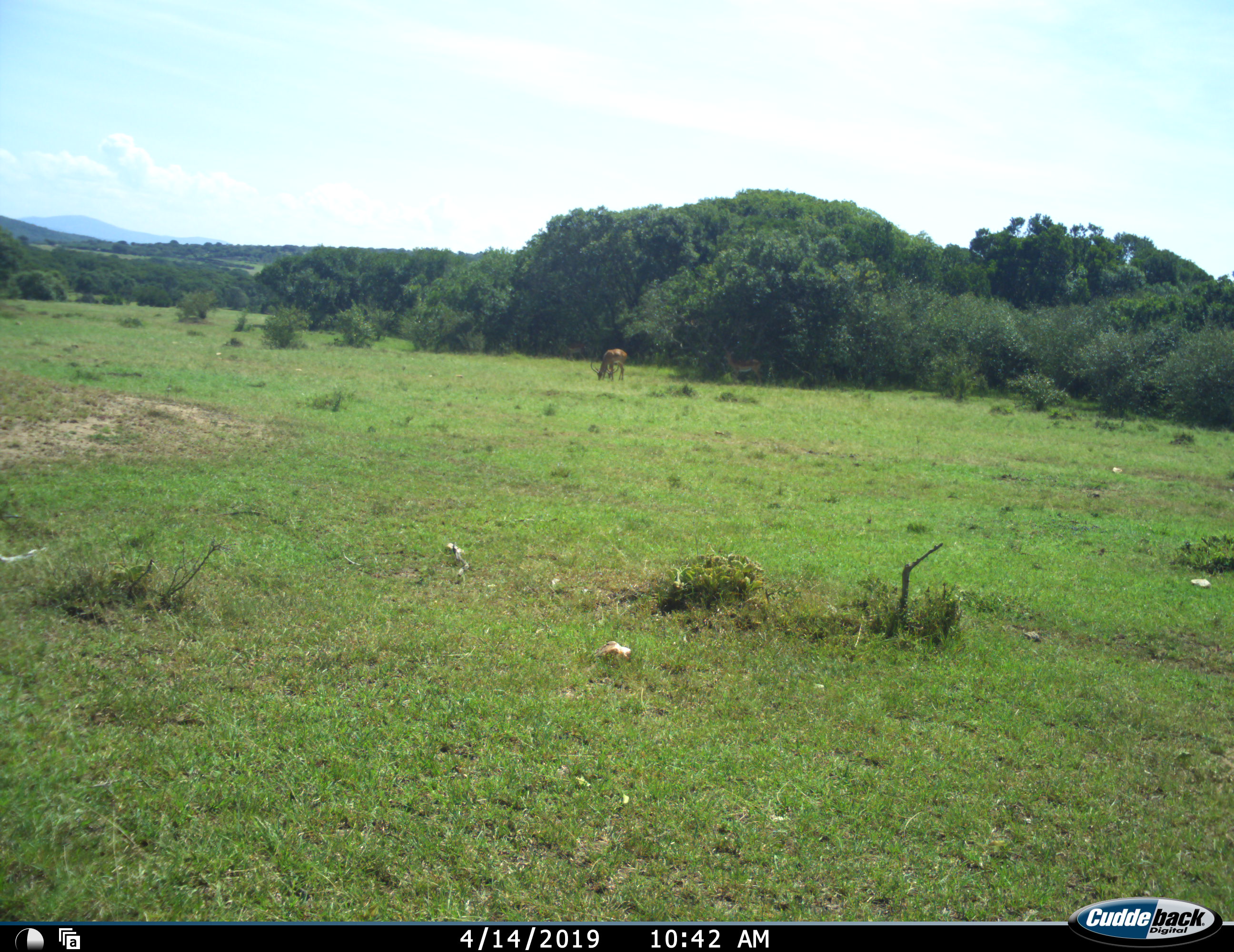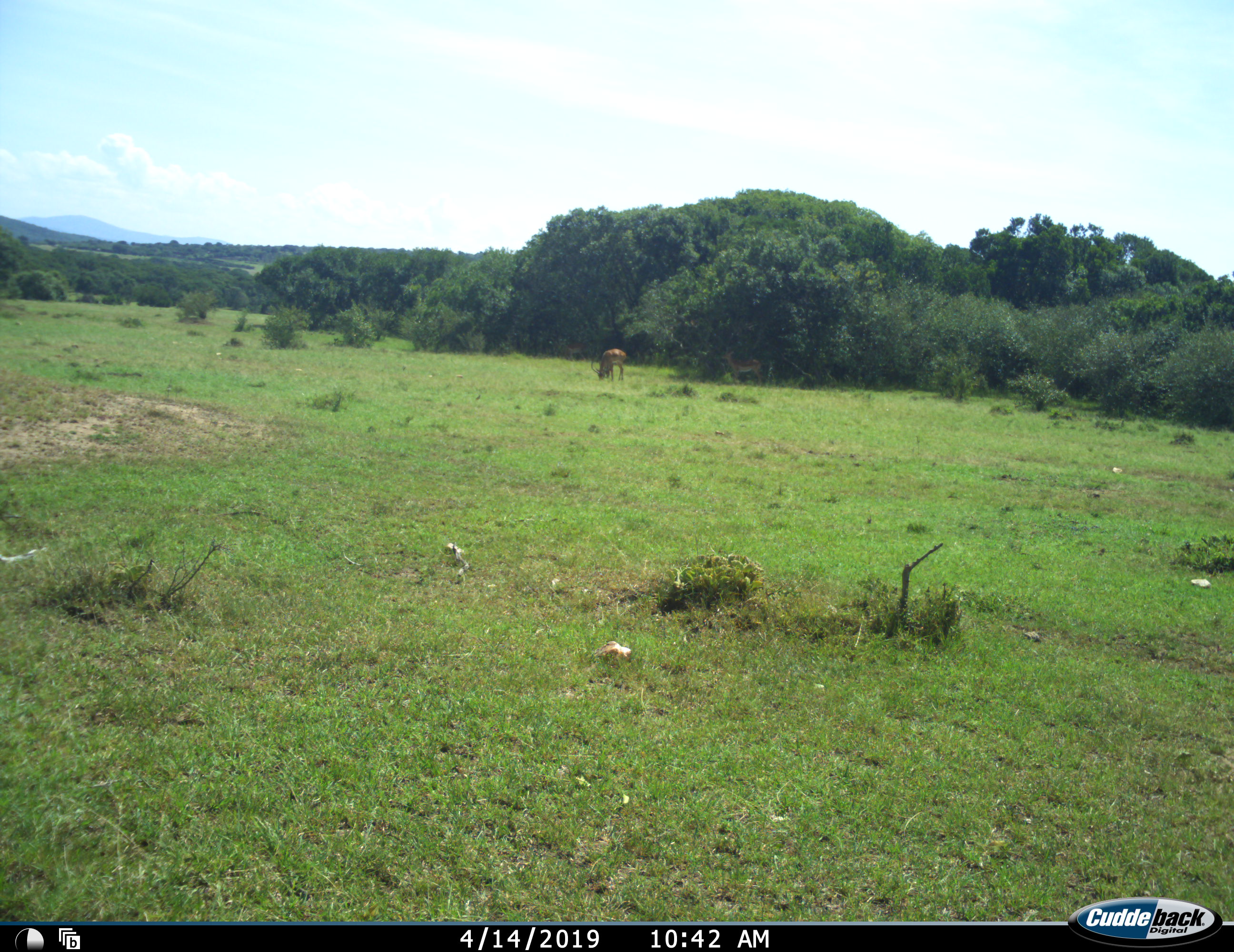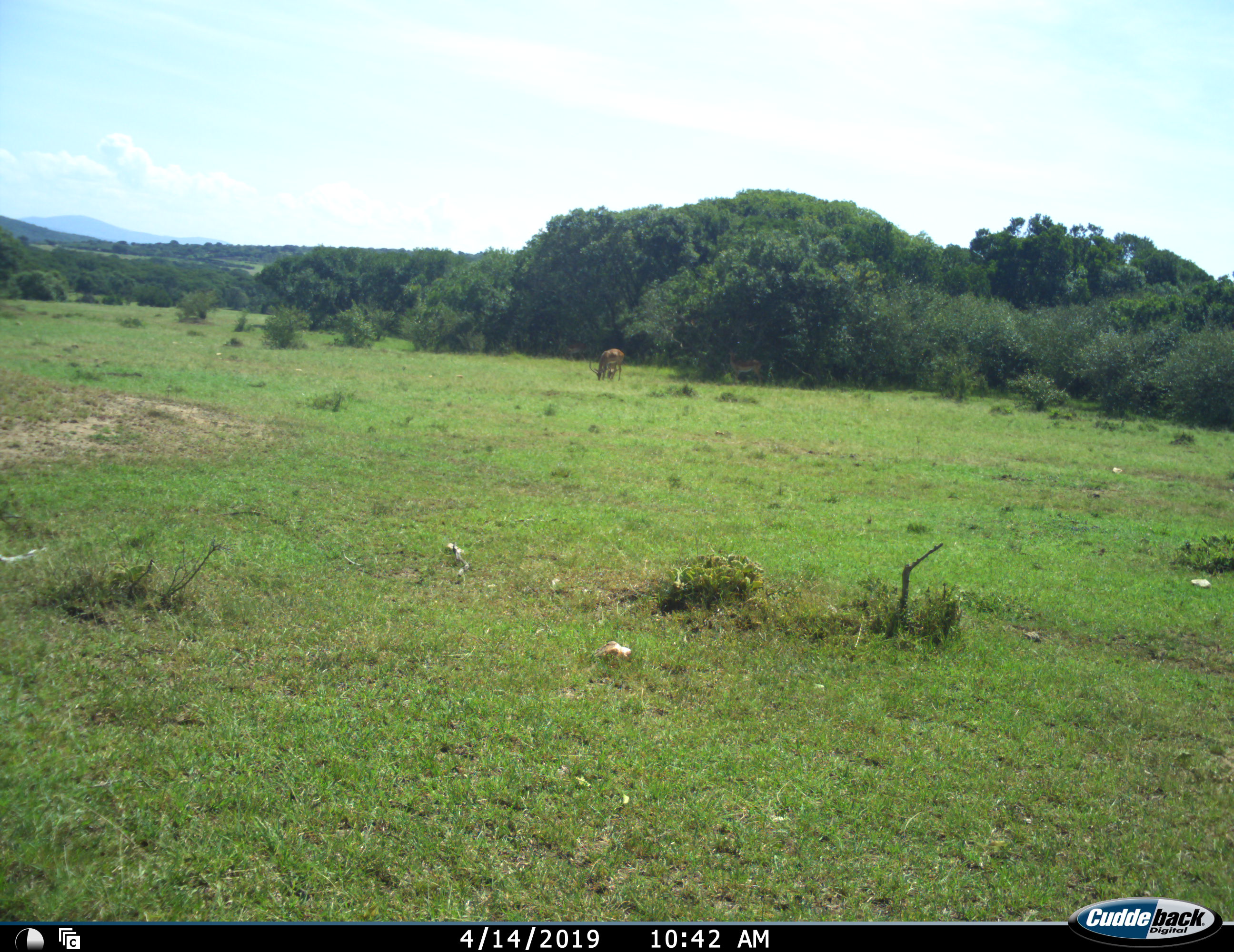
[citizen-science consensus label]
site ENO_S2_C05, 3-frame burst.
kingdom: Animalia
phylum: Chordata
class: Mammalia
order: Artiodactyla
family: Bovidae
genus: Aepyceros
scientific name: Aepyceros melampus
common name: impala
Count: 1.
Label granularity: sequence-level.